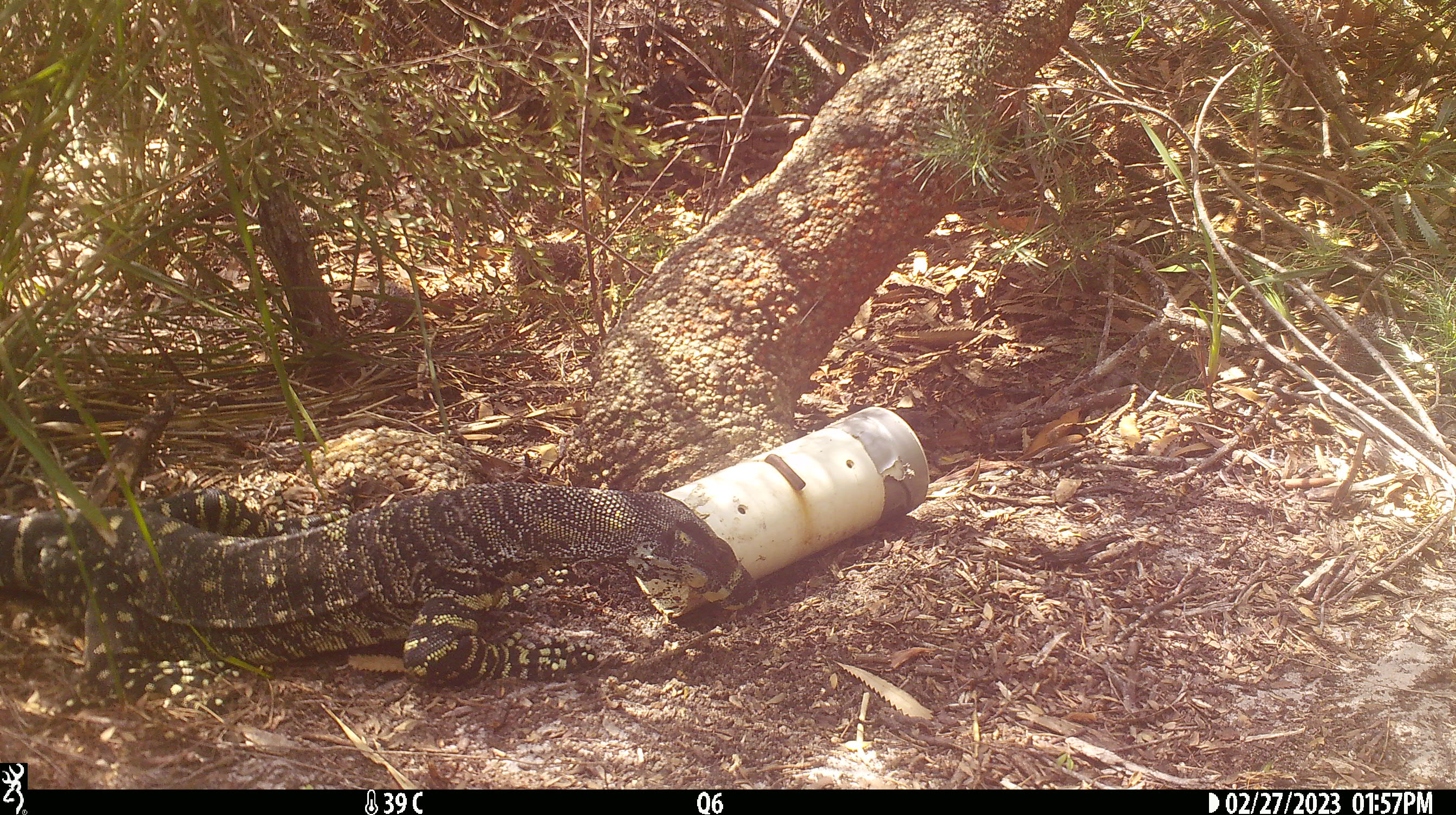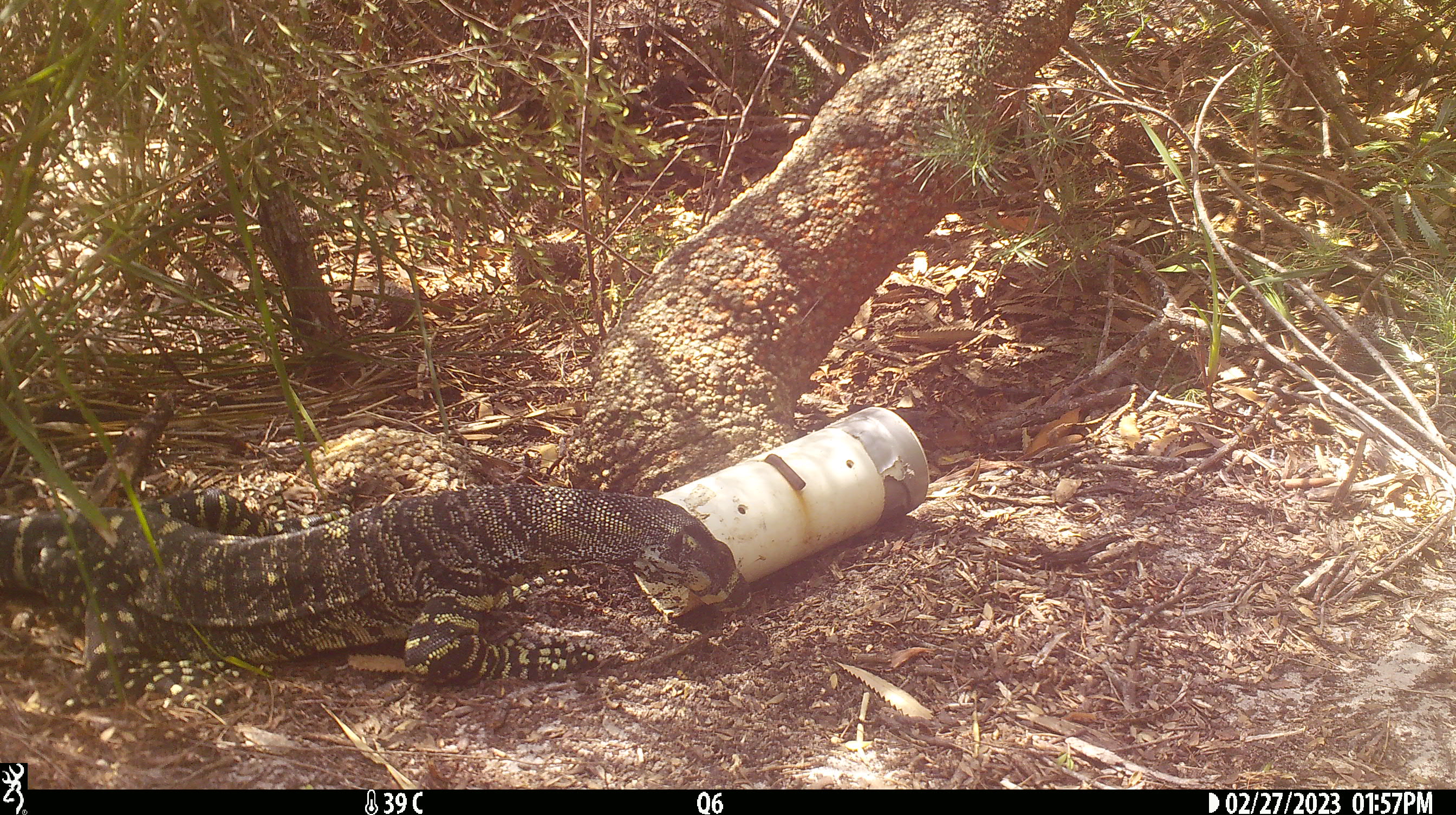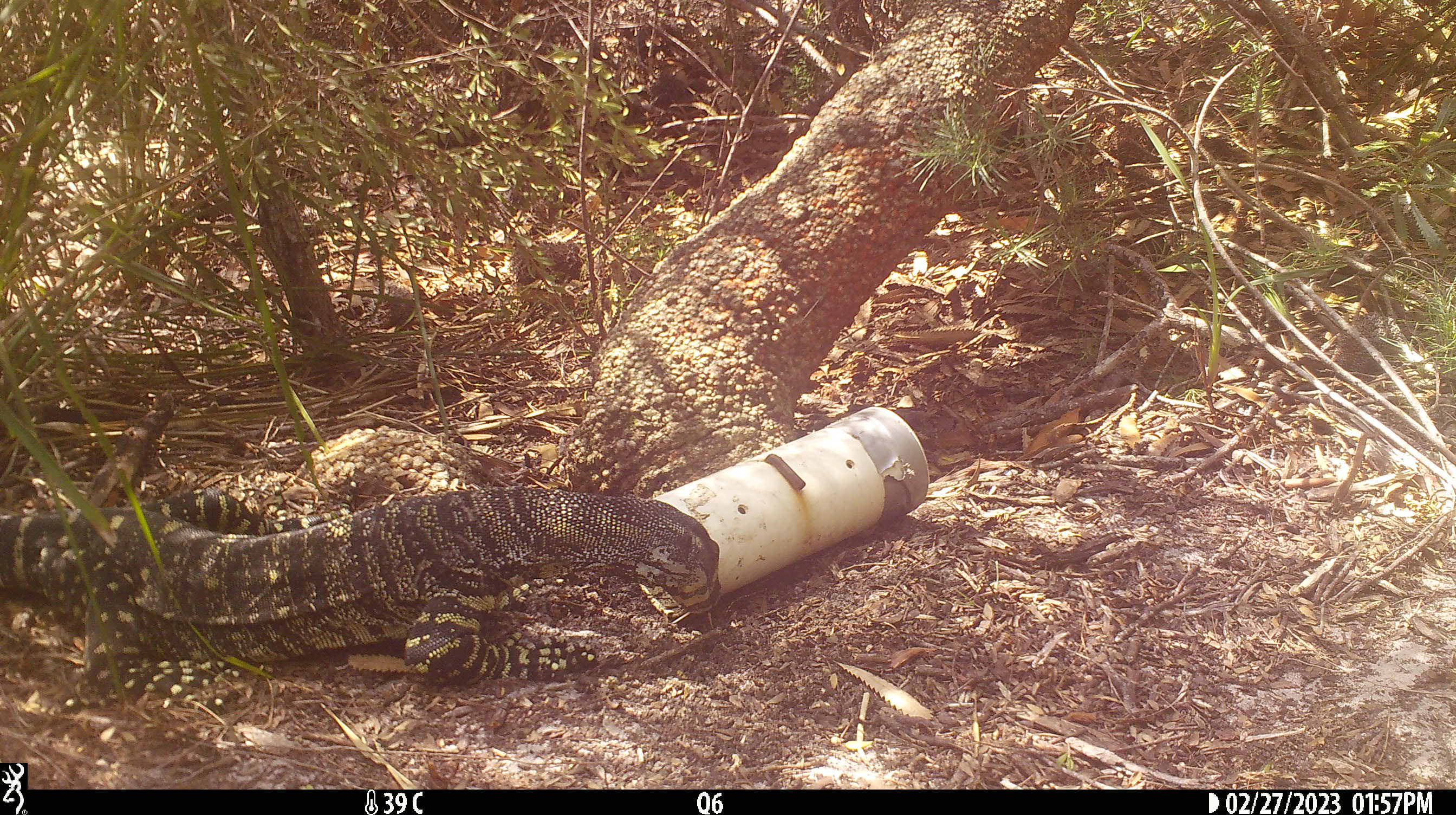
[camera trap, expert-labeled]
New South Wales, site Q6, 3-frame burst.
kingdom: Animalia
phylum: Chordata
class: Reptilia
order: Squamata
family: Varanidae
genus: Varanus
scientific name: Varanus varius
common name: lace monitor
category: goanna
Goanna (lace monitor) (Varanus varius).